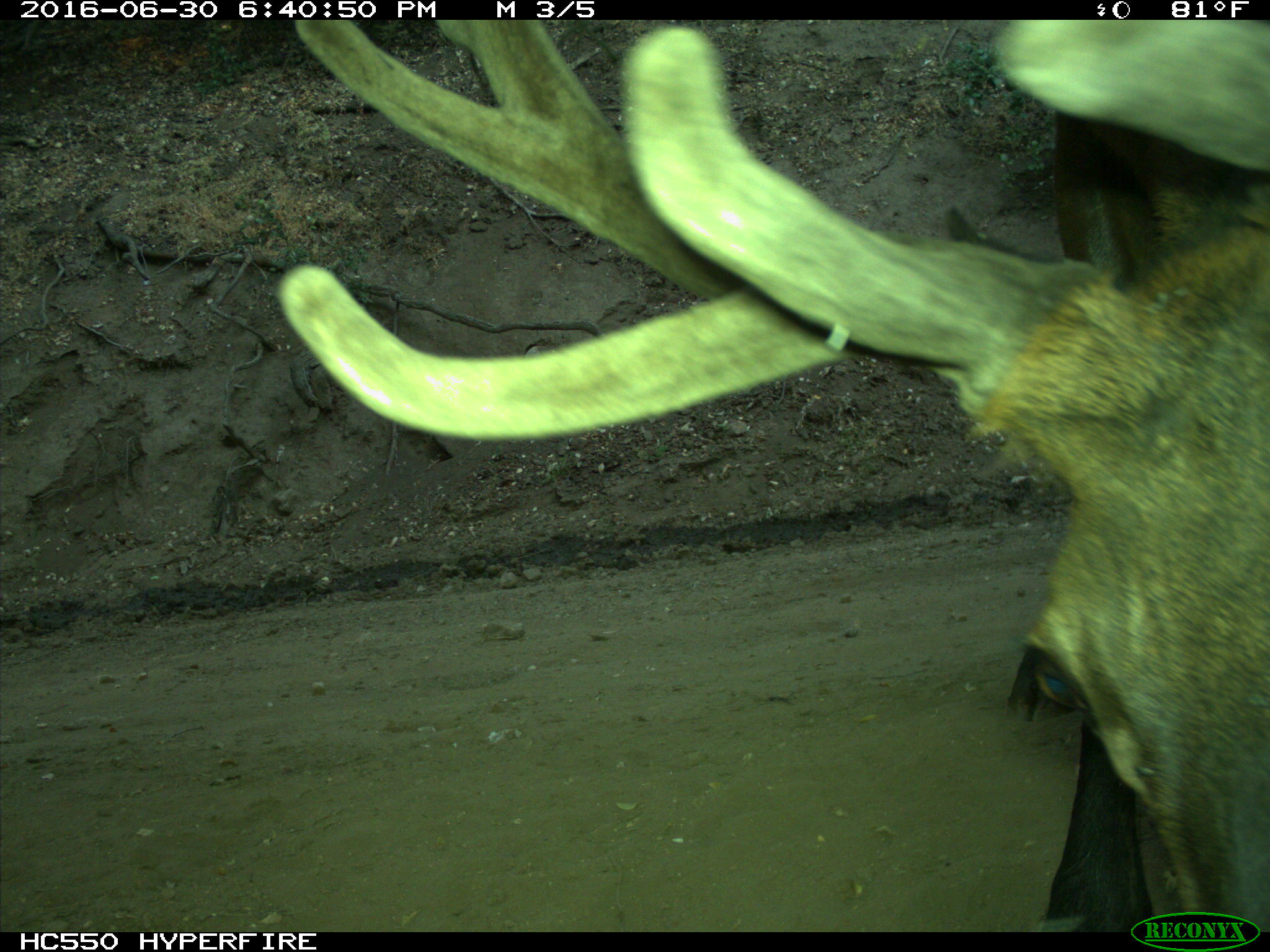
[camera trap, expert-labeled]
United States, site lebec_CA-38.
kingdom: Animalia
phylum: Chordata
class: Mammalia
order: Artiodactyla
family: Cervidae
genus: Cervus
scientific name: Cervus canadensis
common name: elk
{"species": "Cervus canadensis (elk)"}